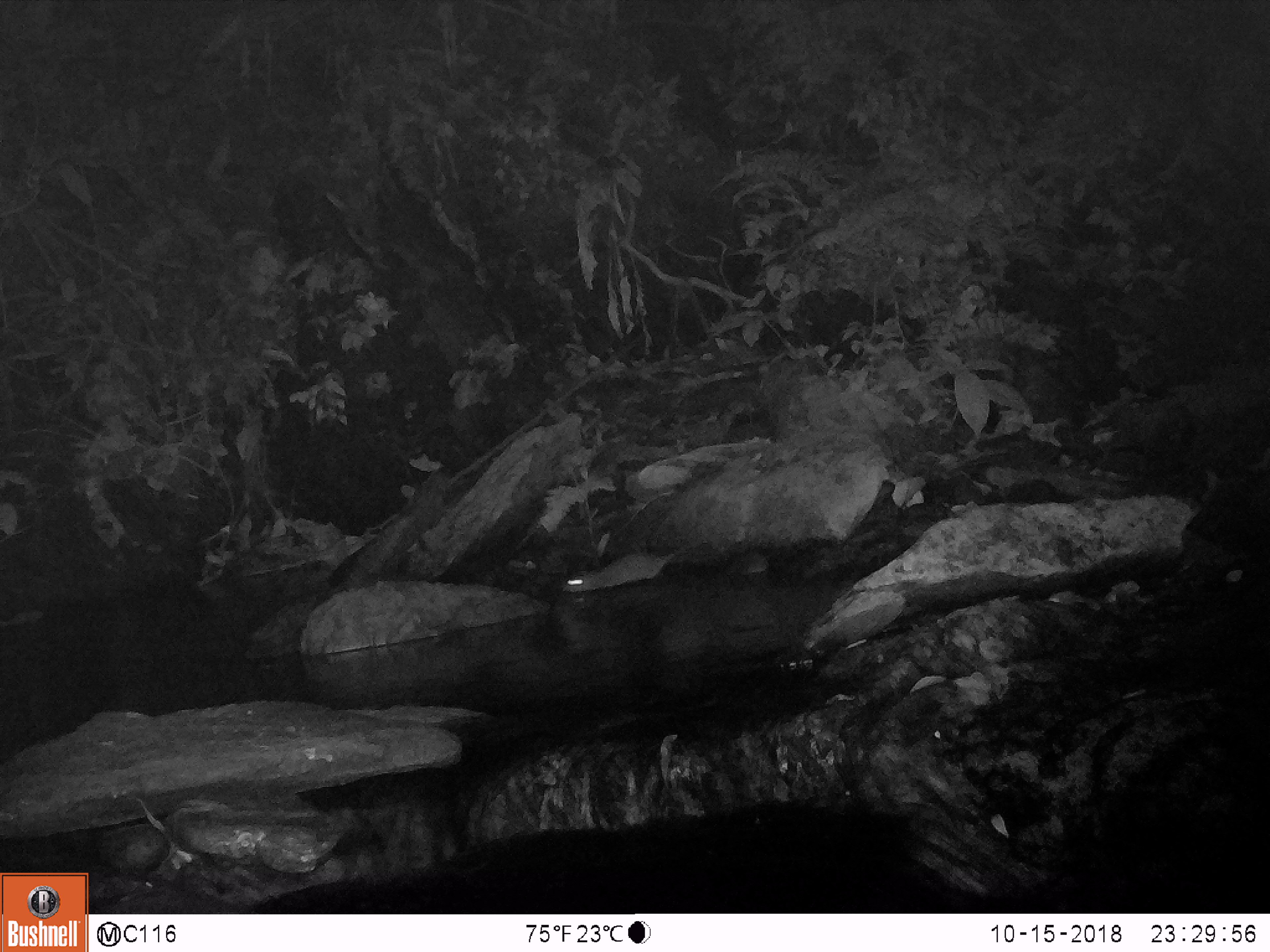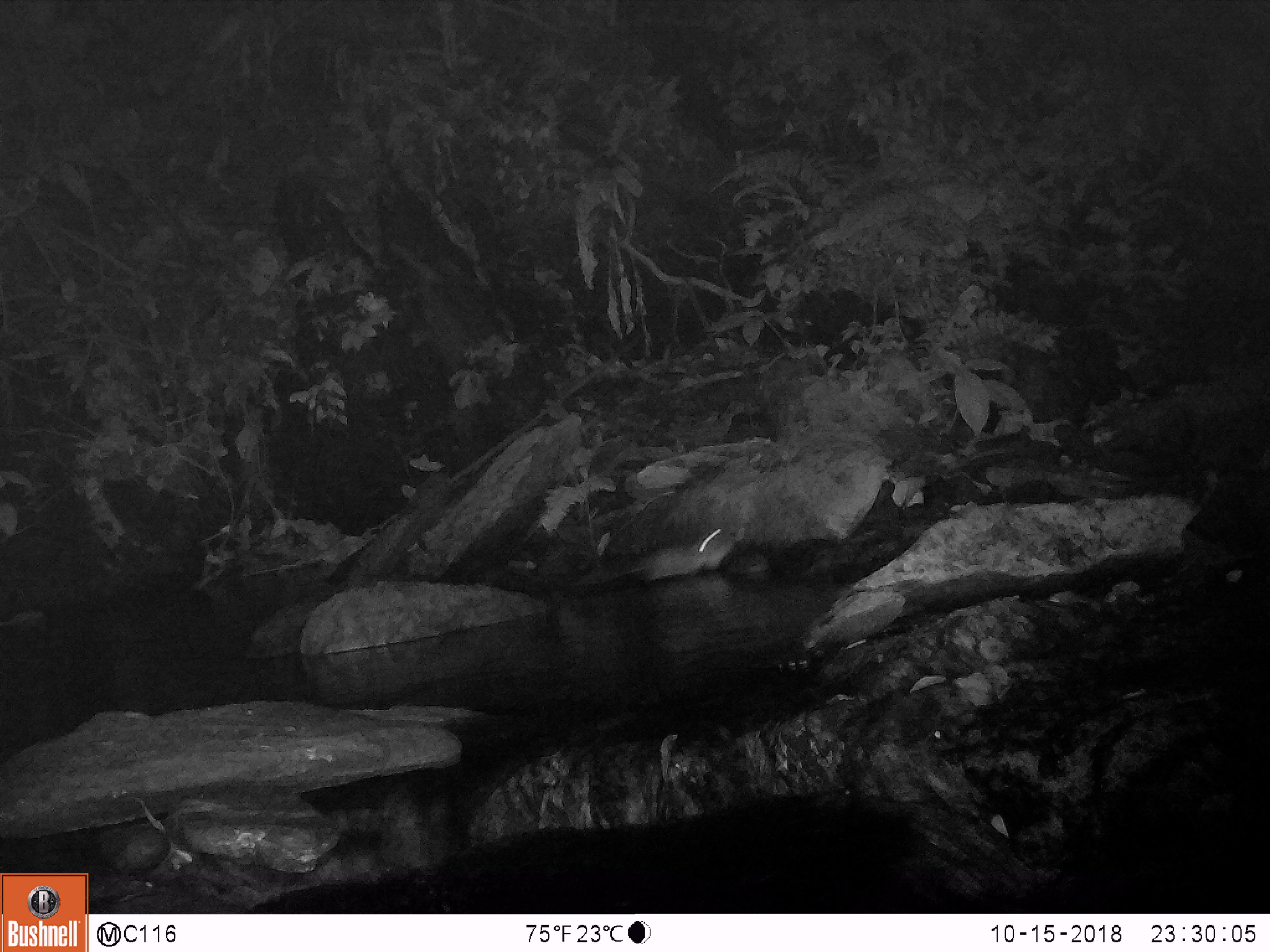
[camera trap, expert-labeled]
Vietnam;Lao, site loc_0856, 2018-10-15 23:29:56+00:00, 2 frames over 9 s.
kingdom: Animalia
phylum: Chordata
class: Mammalia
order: Rodentia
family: Muridae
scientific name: Muridae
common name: old-world mice and rats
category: unidentified murid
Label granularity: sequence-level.